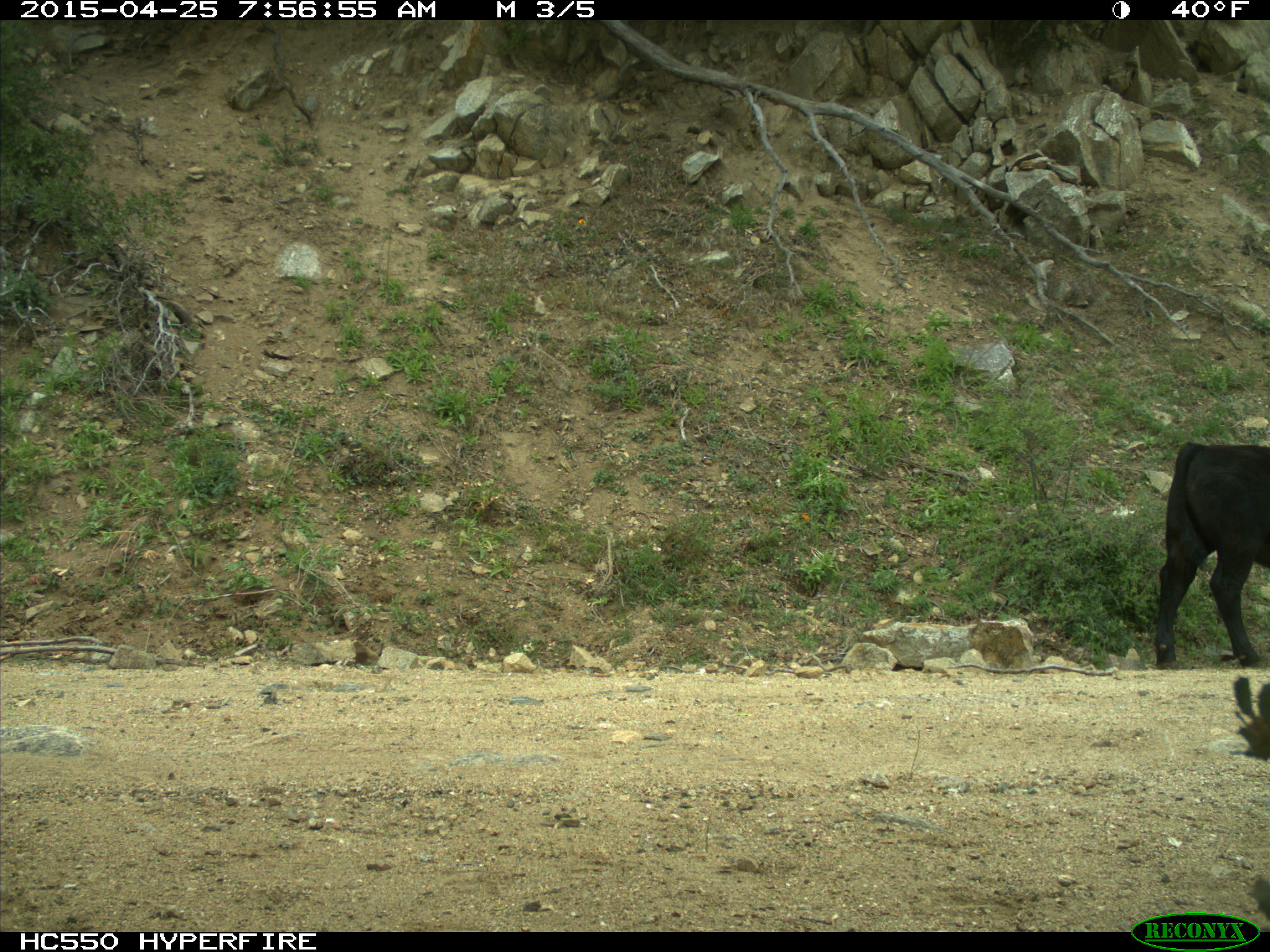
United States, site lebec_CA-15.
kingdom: Animalia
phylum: Chordata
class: Mammalia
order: Artiodactyla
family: Bovidae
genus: Bos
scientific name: Bos taurus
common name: domestic cow